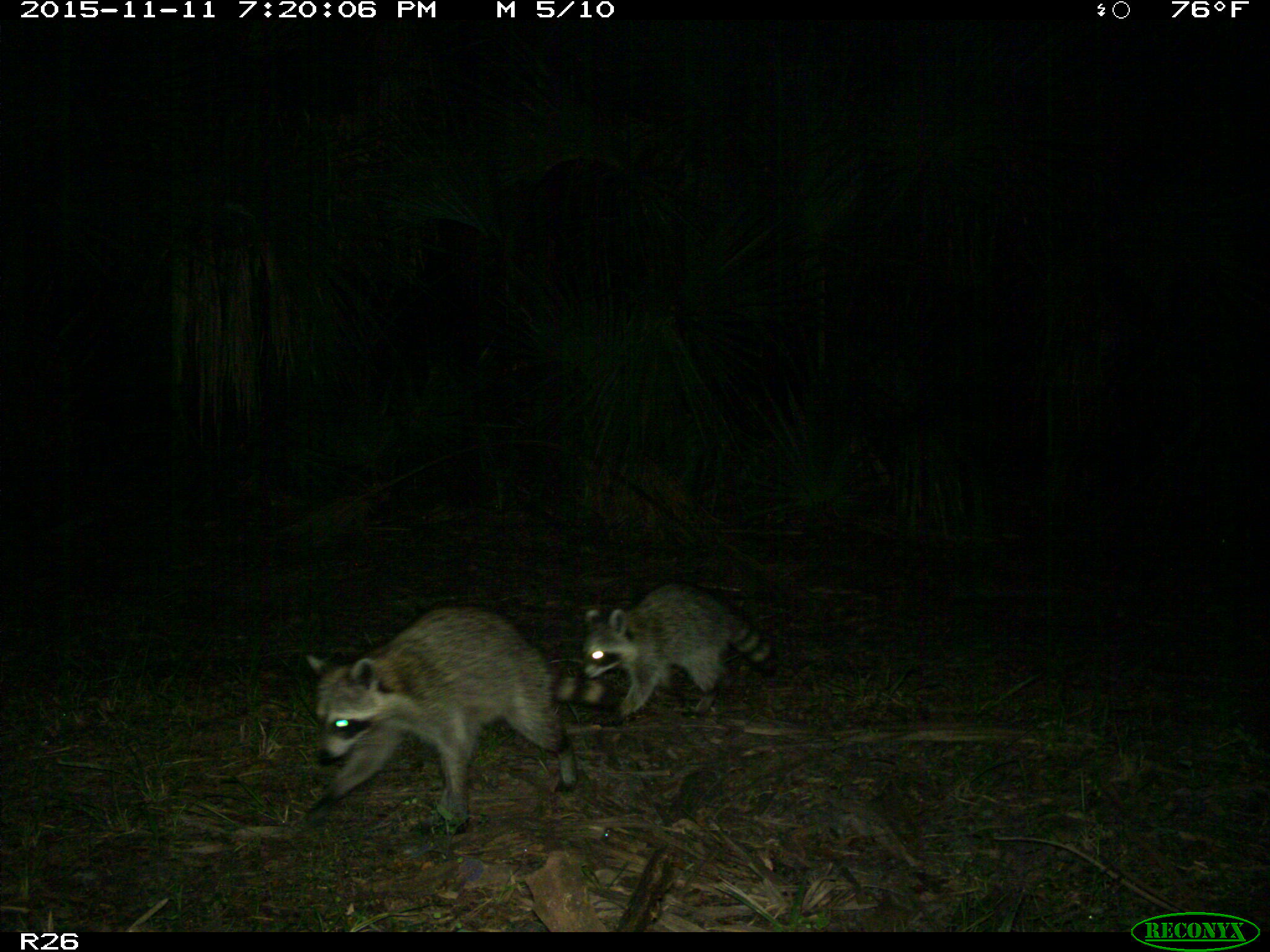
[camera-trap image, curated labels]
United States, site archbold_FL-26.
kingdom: Animalia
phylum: Chordata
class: Mammalia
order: Carnivora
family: Procyonidae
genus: Procyon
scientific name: Procyon lotor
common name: common raccoon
Procyon lotor (common raccoon).